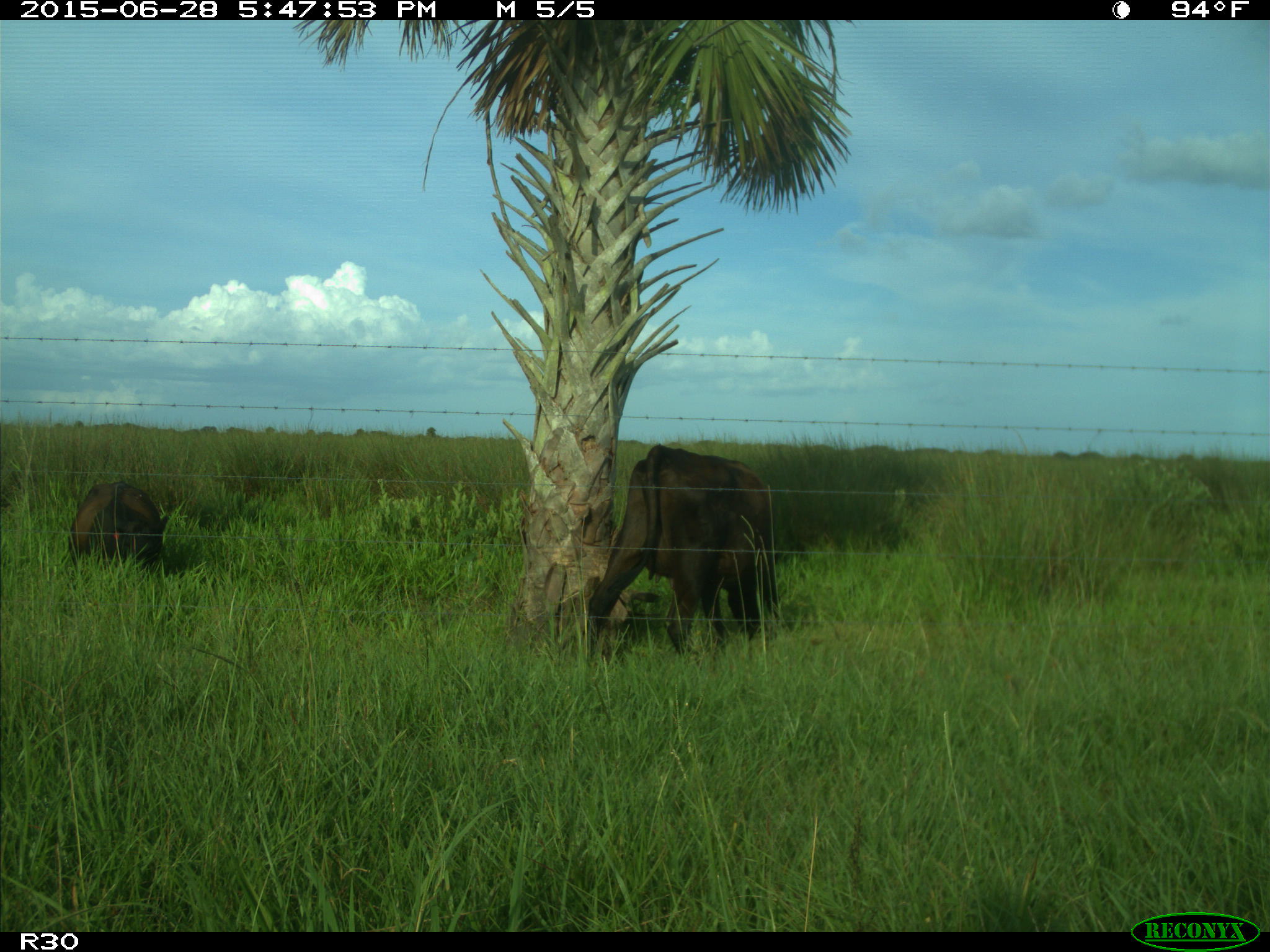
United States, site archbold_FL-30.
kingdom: Animalia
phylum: Chordata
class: Mammalia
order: Artiodactyla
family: Bovidae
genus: Bos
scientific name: Bos taurus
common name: domestic cow